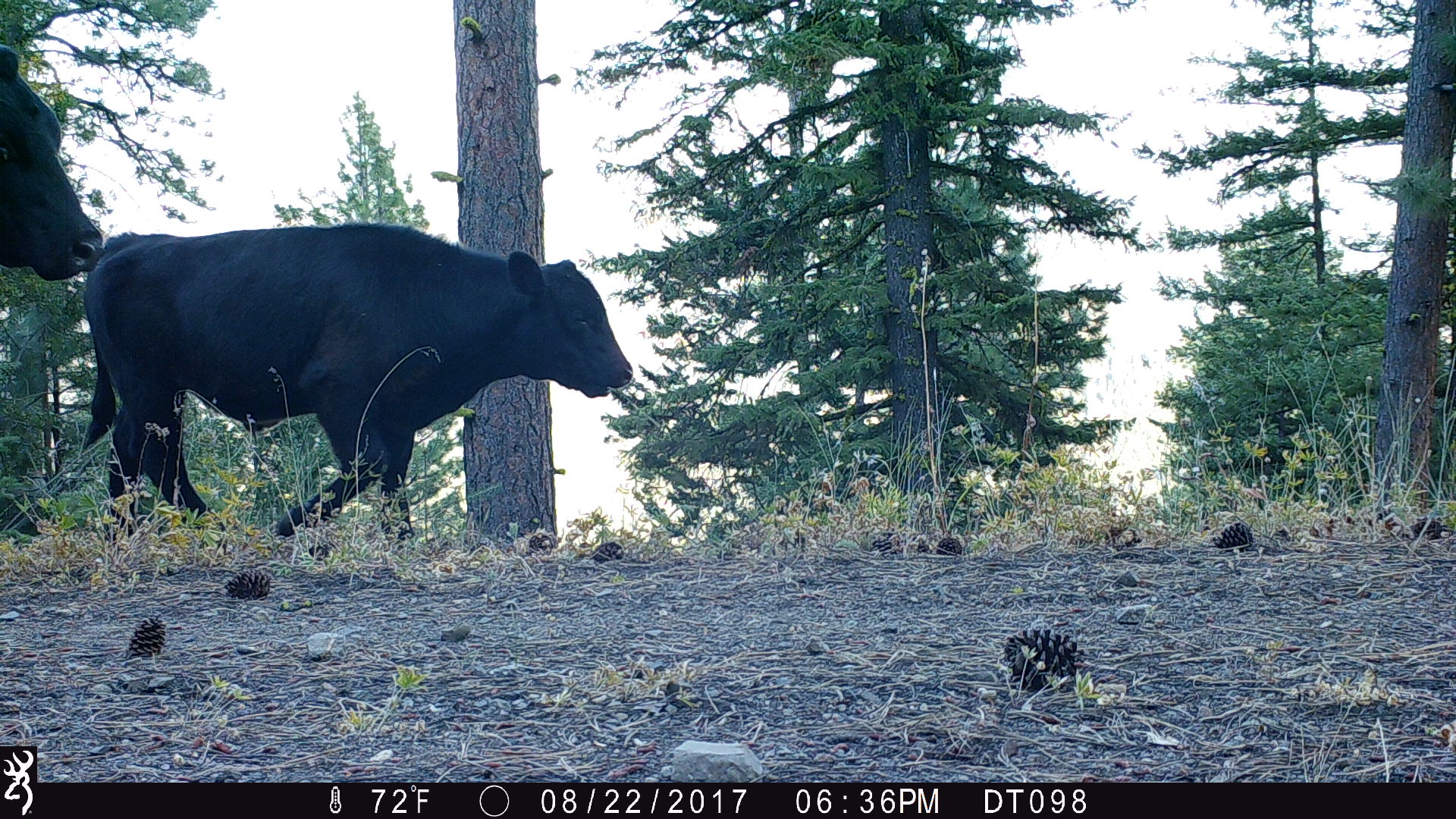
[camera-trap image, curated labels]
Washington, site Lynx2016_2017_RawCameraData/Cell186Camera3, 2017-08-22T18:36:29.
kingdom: Animalia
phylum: Chordata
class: Mammalia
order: Artiodactyla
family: Bovidae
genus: Bos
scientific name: Bos taurus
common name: domestic cattle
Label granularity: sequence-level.